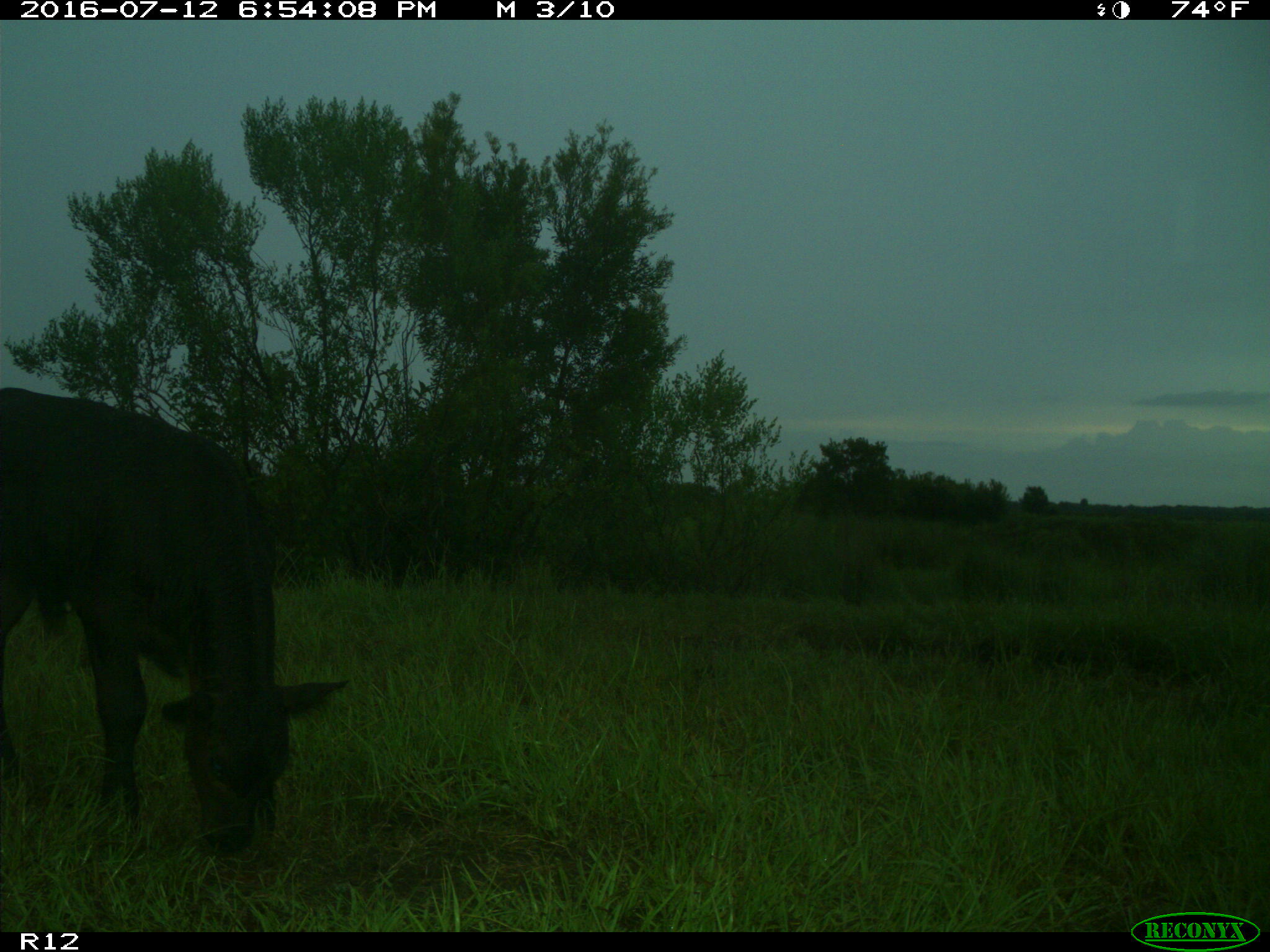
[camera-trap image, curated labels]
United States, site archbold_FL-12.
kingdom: Animalia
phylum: Chordata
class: Mammalia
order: Artiodactyla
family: Bovidae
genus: Bos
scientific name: Bos taurus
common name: domestic cow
Bos taurus (domestic cow).